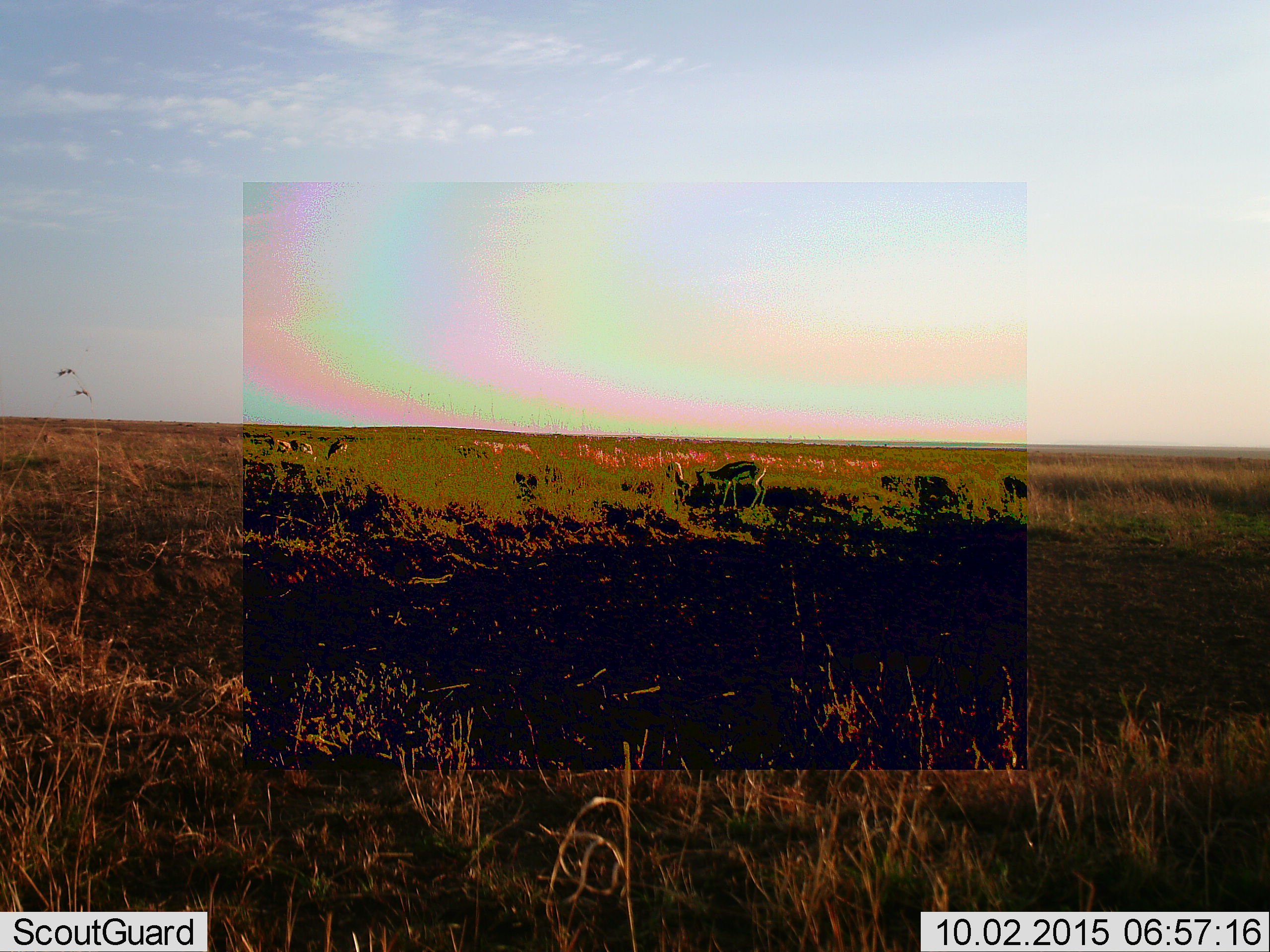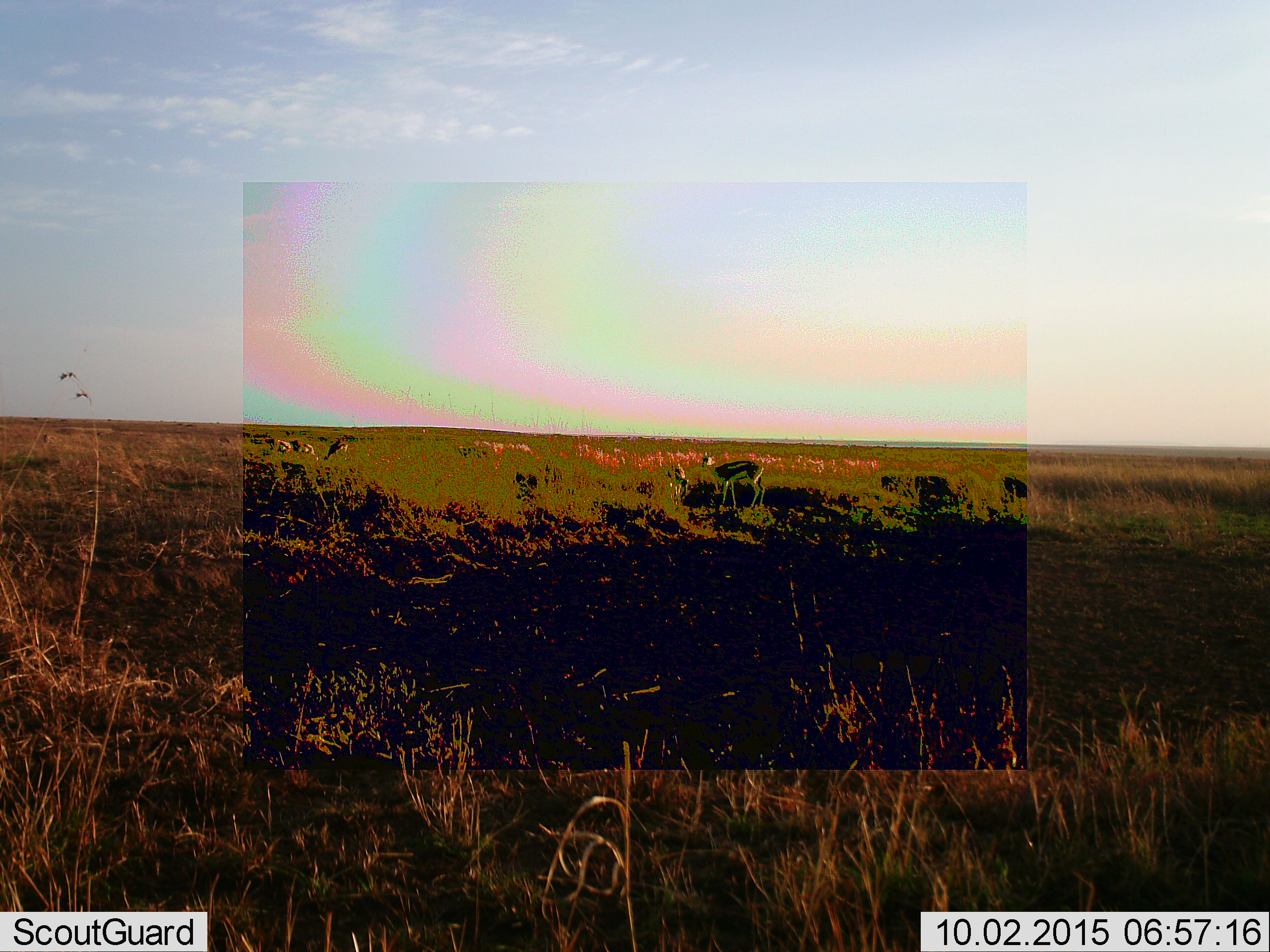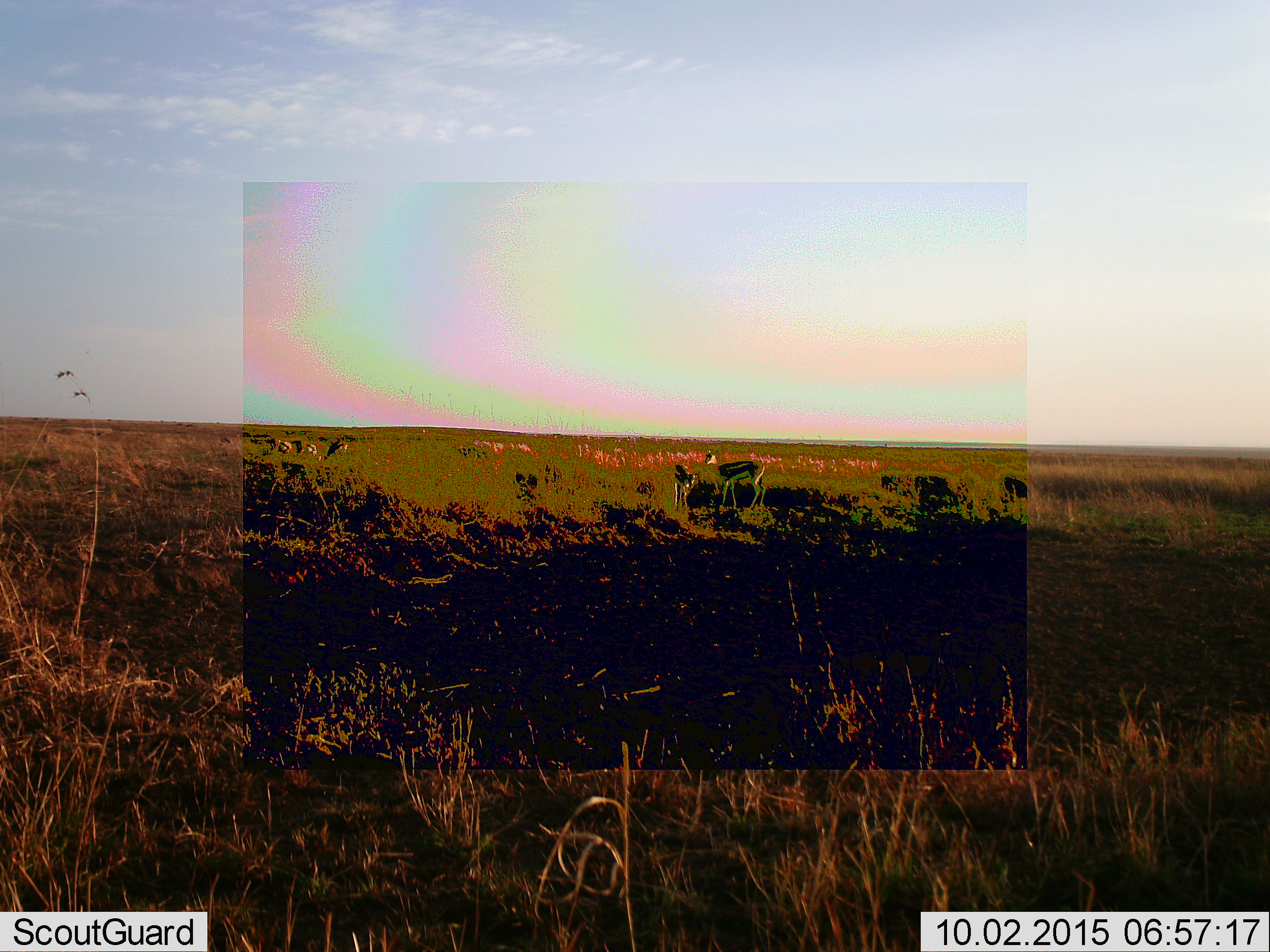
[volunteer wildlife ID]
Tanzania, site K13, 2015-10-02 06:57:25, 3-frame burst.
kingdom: Animalia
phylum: Chordata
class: Mammalia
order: Artiodactyla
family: Bovidae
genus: Eudorcas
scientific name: Eudorcas thomsonii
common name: thomson's gazelle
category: gazellethomsons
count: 5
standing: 57%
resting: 0%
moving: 43%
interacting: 0%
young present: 0%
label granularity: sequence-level